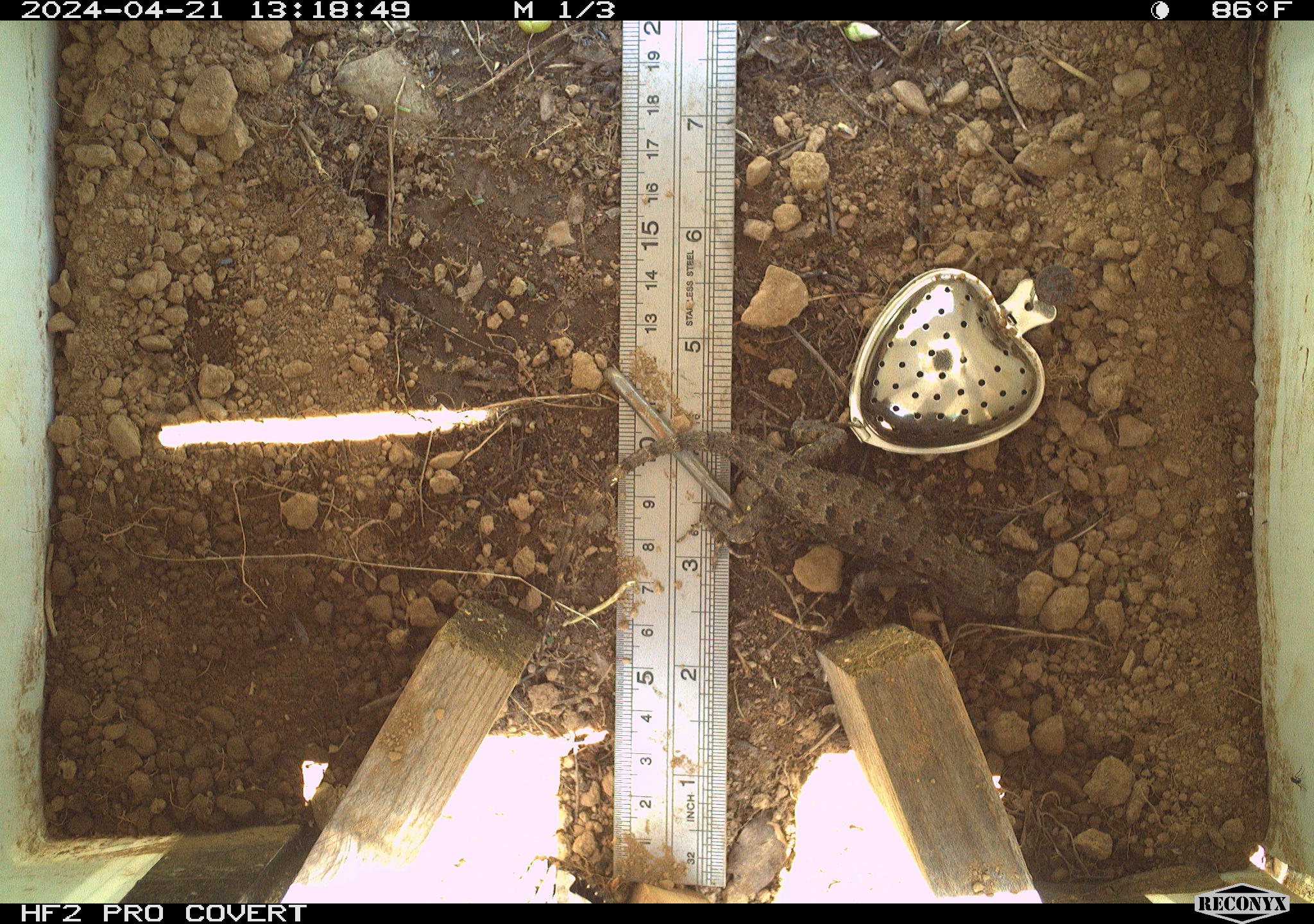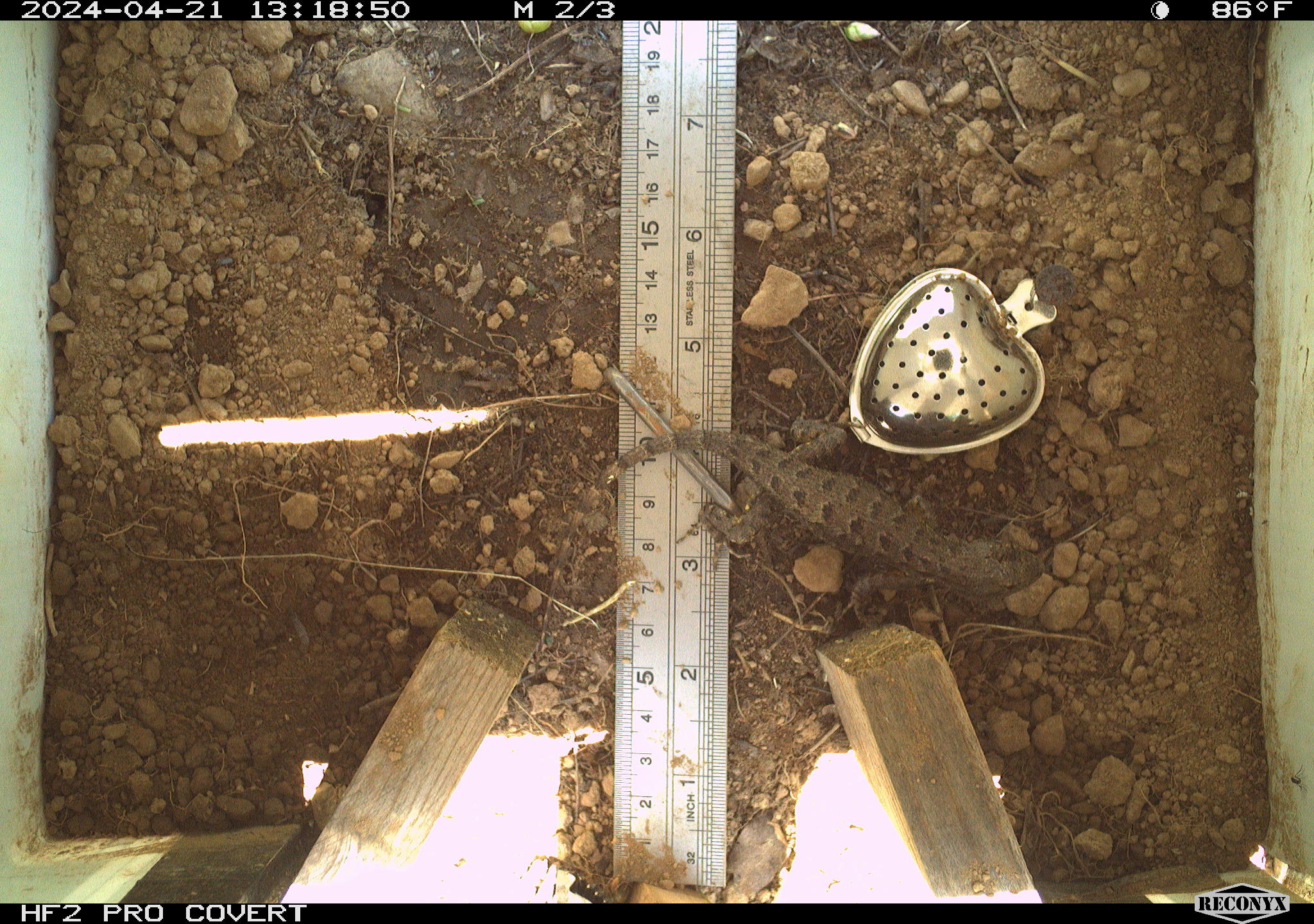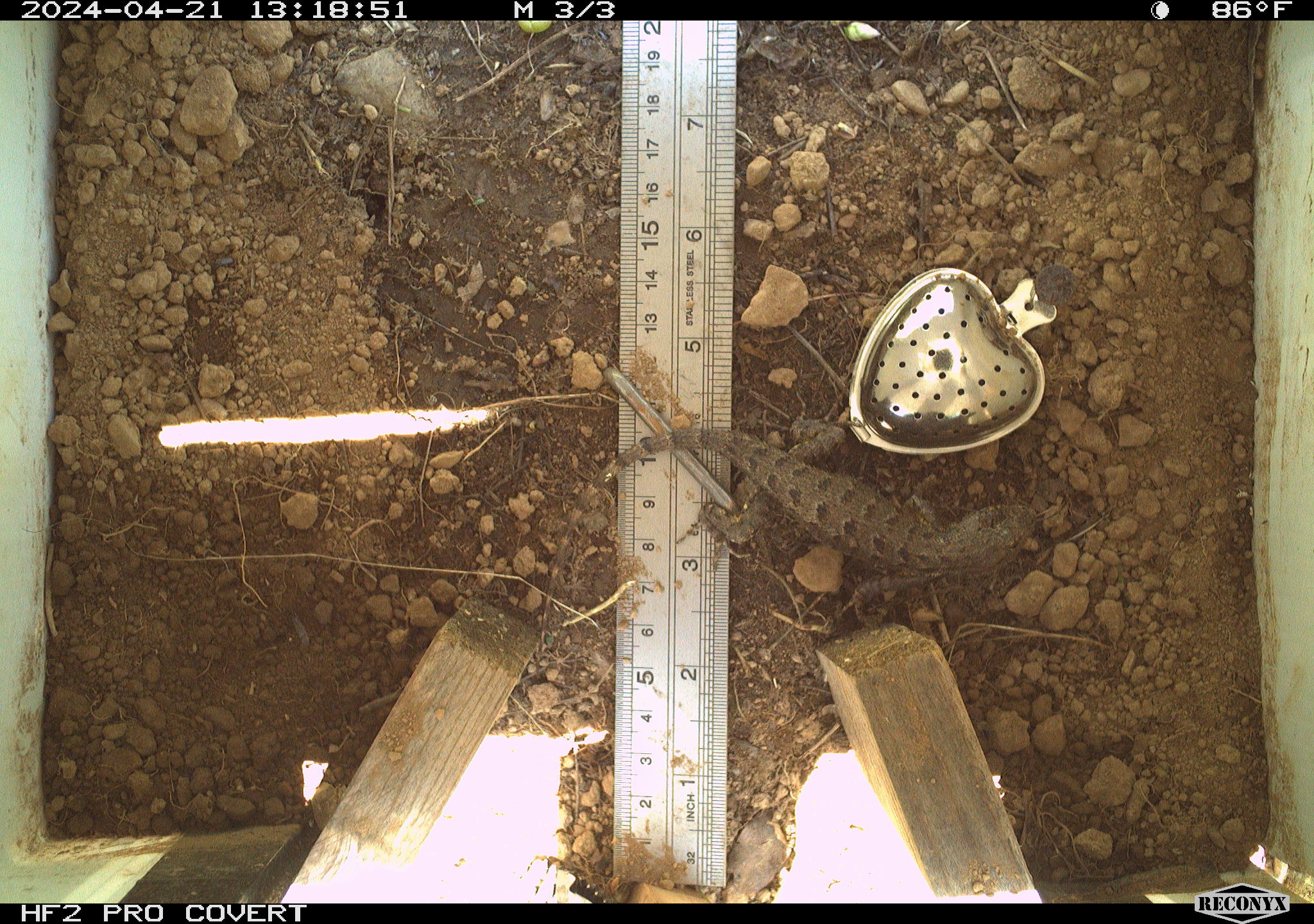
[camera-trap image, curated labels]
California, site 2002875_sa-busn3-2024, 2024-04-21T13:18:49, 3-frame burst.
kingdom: Animalia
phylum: Chordata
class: Reptilia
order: Squamata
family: Phrynosomatidae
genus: Sceloporus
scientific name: Sceloporus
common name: spiny lizards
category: sceloporus species